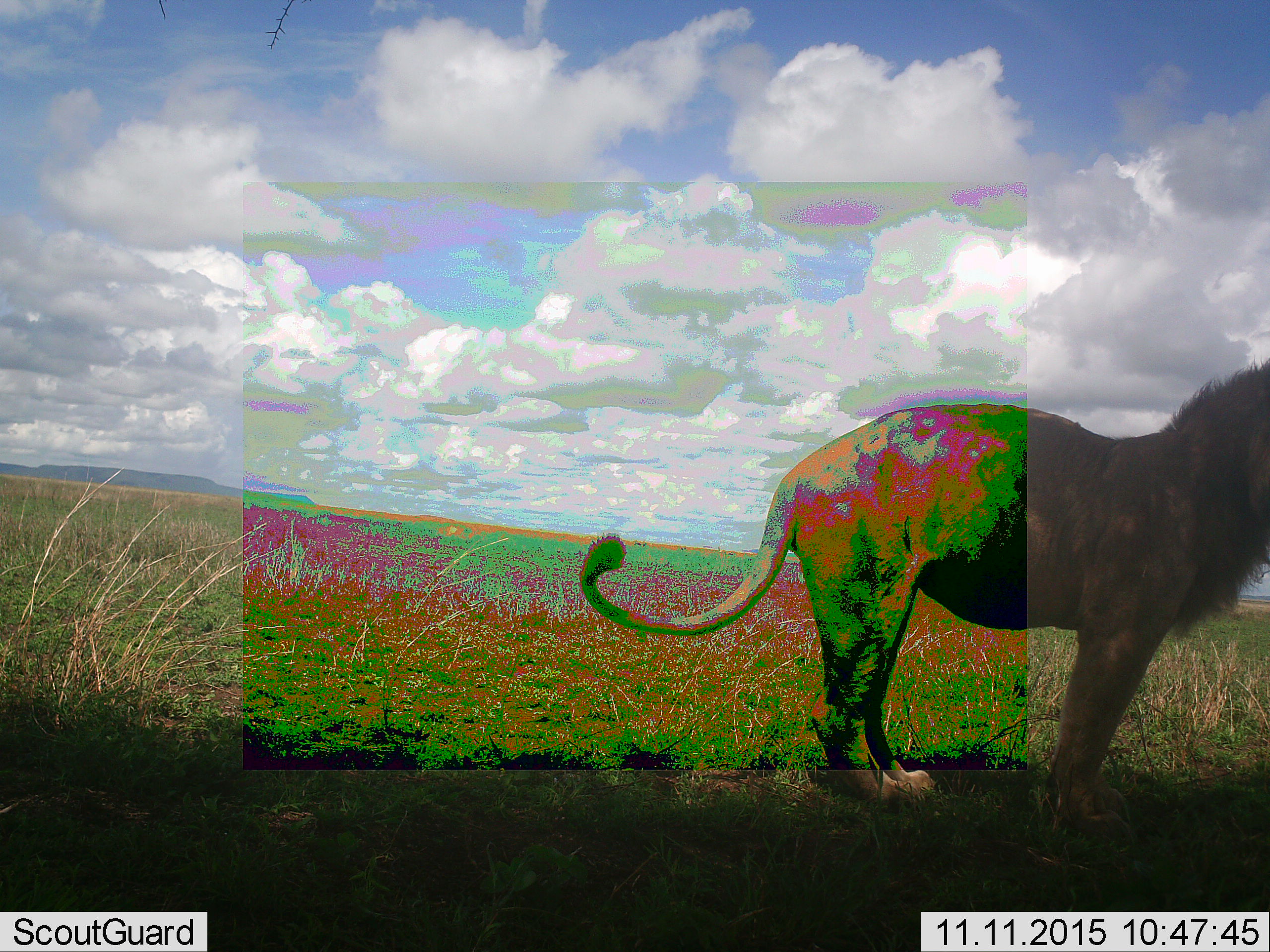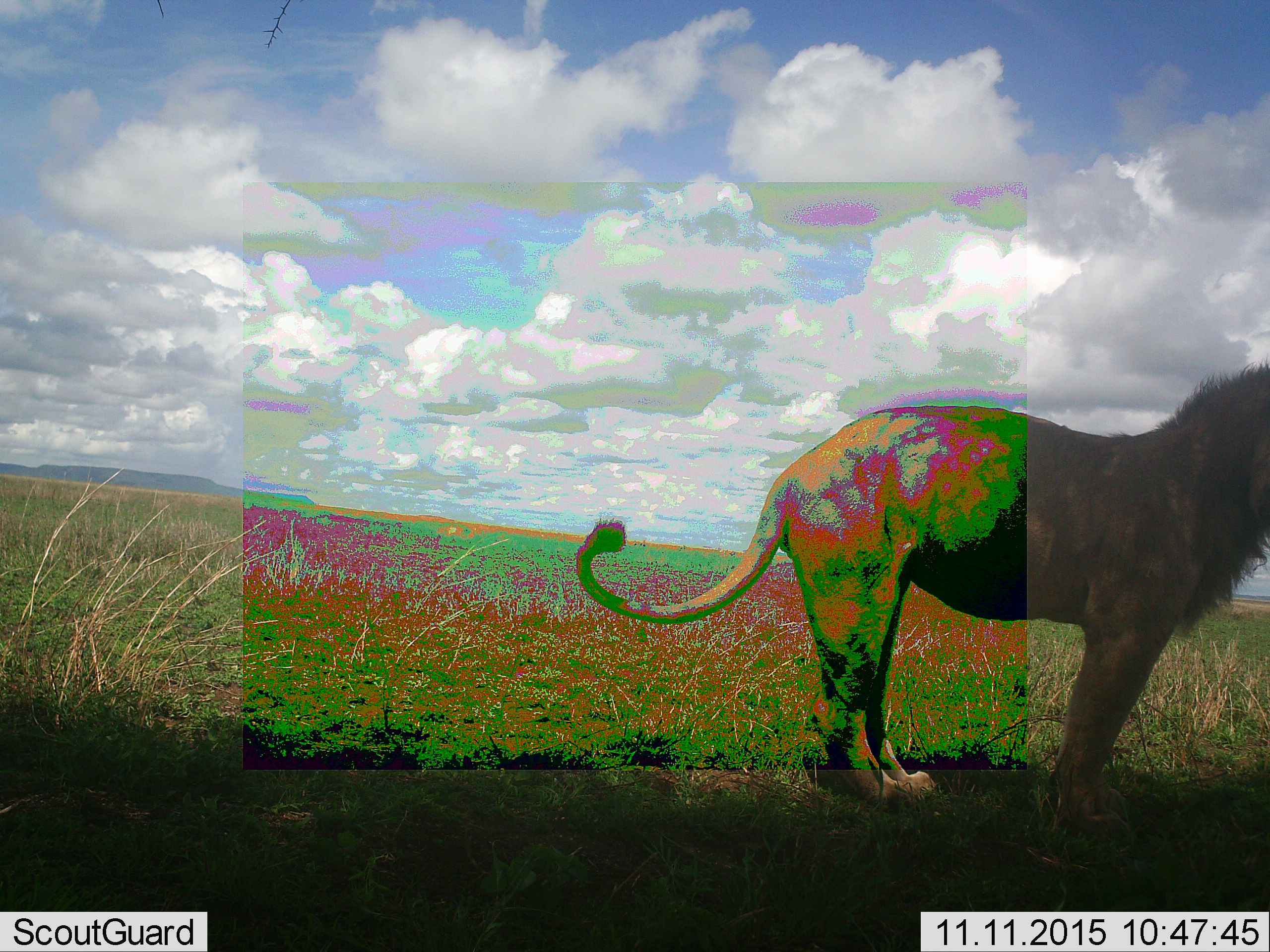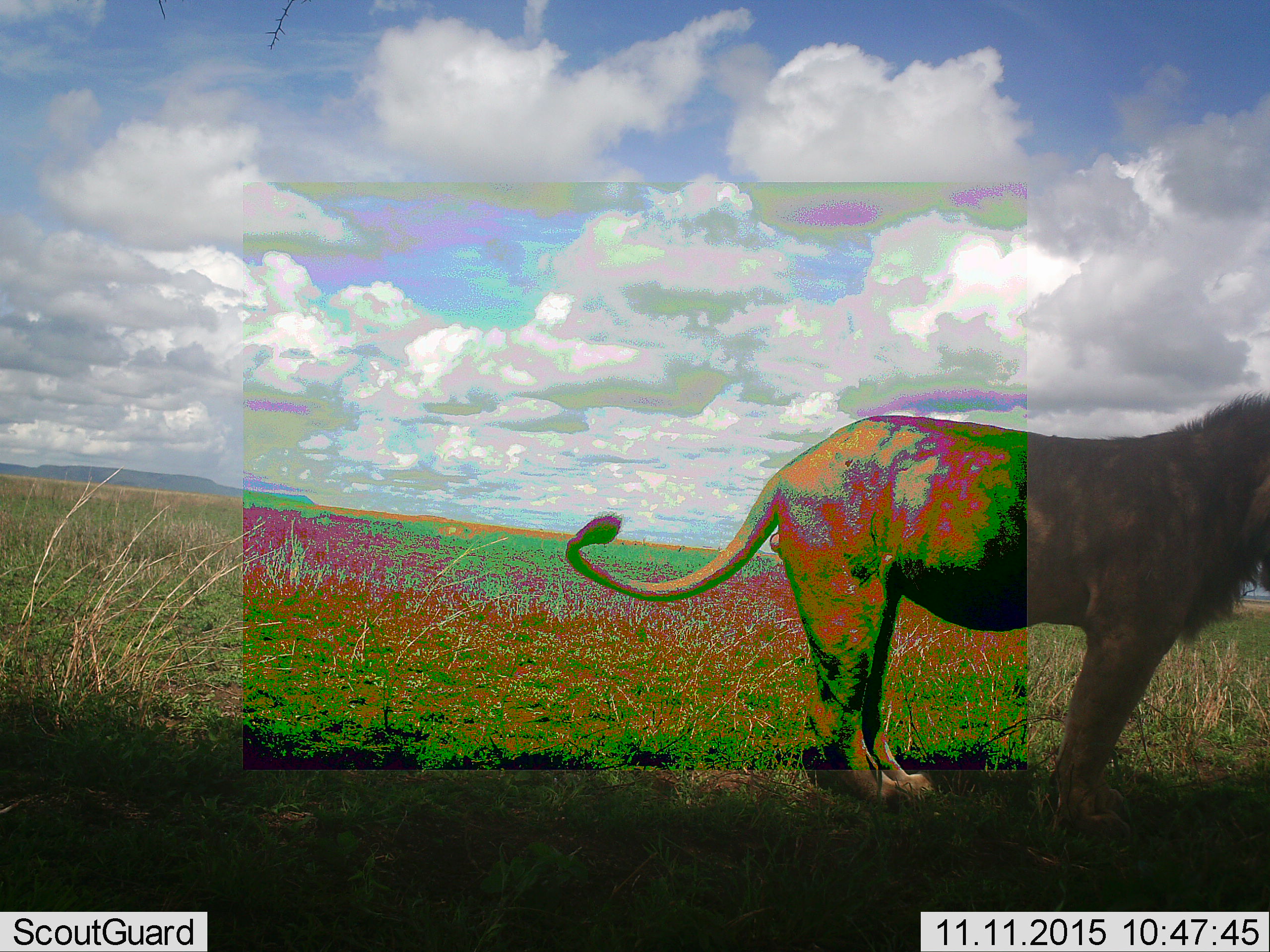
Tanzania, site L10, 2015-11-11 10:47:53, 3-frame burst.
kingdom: Animalia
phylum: Chordata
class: Mammalia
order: Carnivora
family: Felidae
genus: Panthera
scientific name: Panthera leo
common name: lion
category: lionmale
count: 1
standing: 90%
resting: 10%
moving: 10%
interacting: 0%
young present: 0%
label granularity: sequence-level